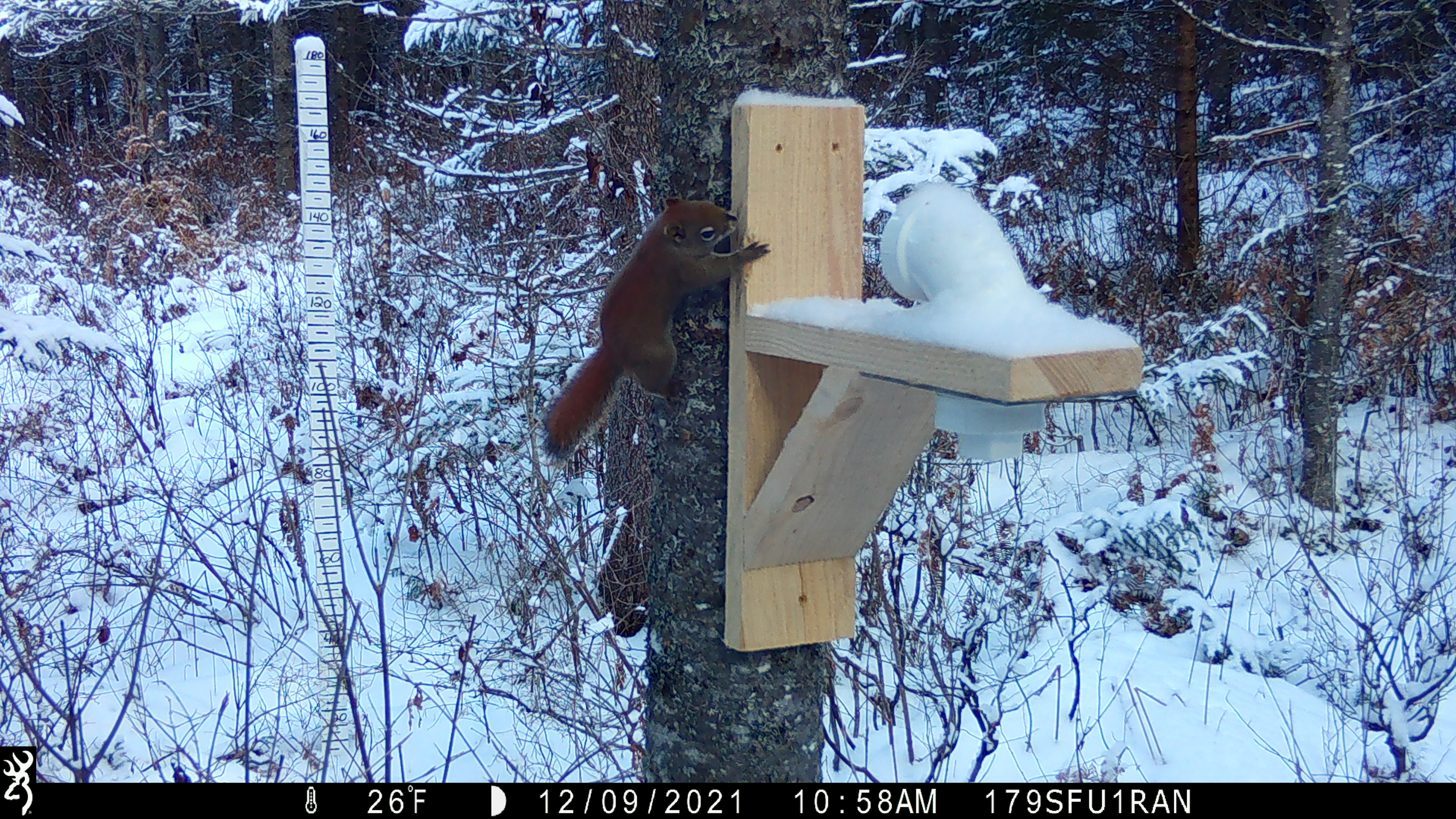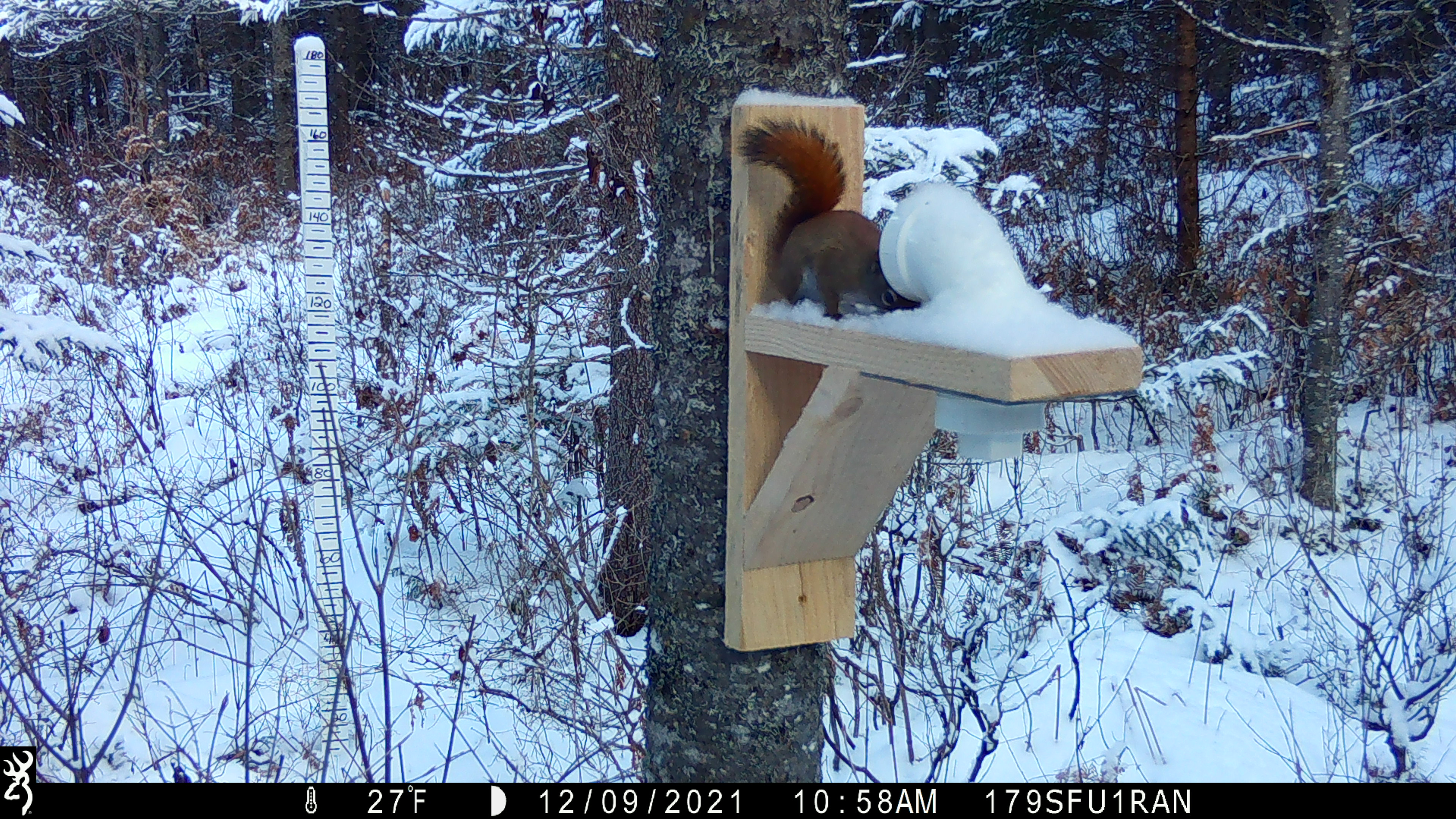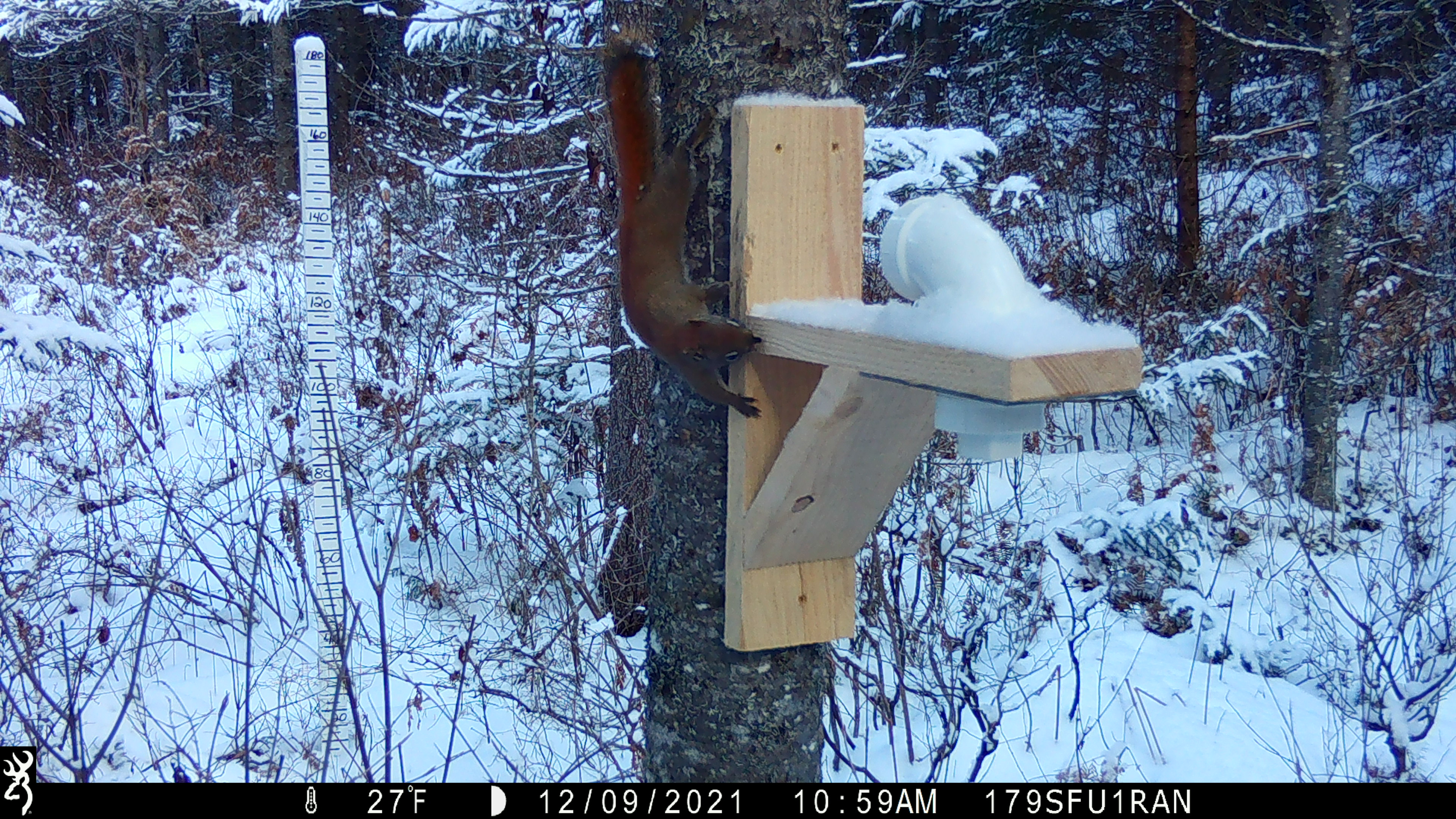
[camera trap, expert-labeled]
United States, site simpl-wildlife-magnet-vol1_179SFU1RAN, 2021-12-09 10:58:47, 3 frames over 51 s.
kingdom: Animalia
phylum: Chordata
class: Mammalia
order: Rodentia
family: Sciuridae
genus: Tamiasciurus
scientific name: Tamiasciurus hudsonicus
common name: red squirrel